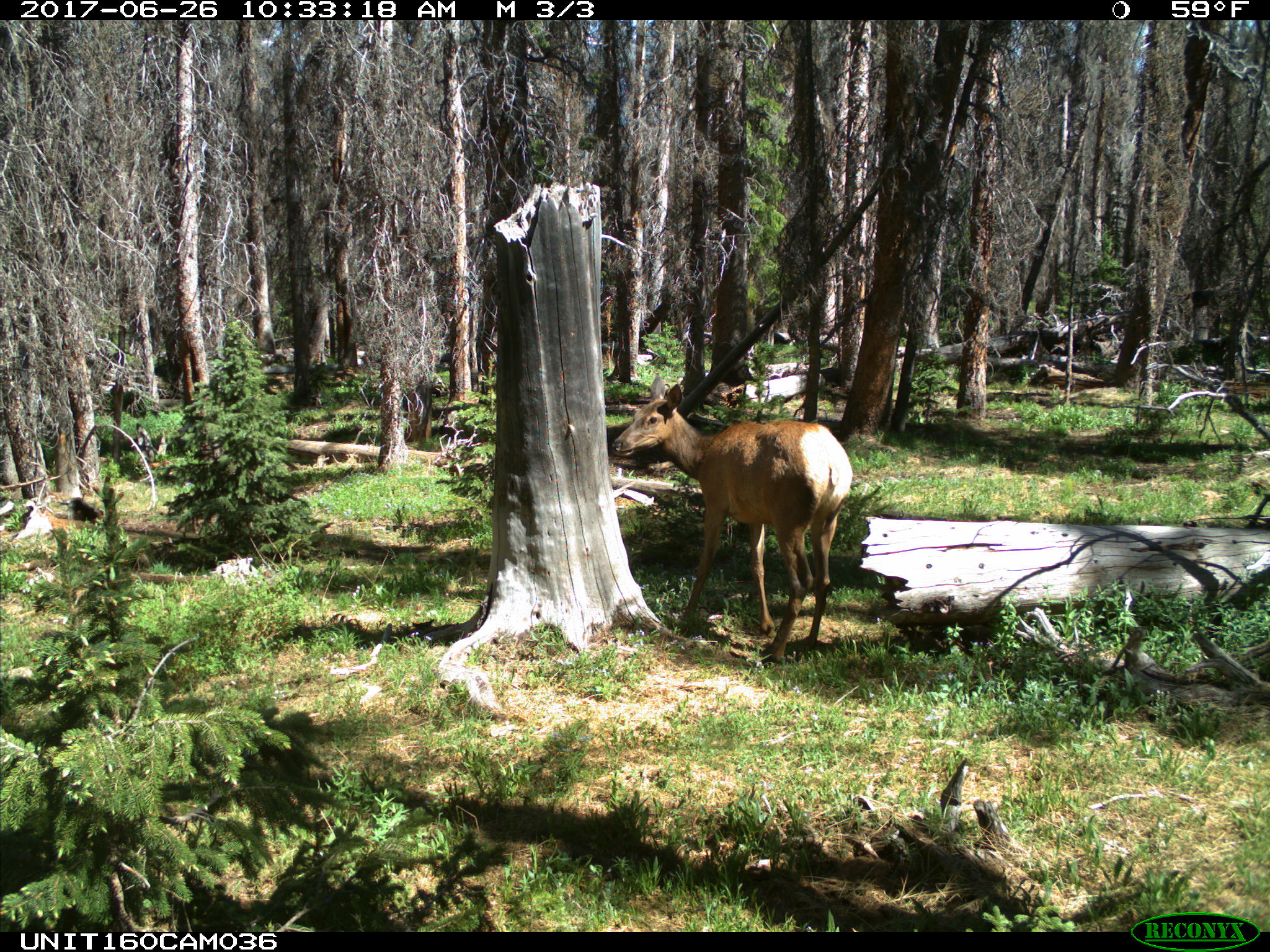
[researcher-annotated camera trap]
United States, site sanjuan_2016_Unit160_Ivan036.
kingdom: Animalia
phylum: Chordata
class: Mammalia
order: Artiodactyla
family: Cervidae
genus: Cervus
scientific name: Cervus elaphus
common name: red deer